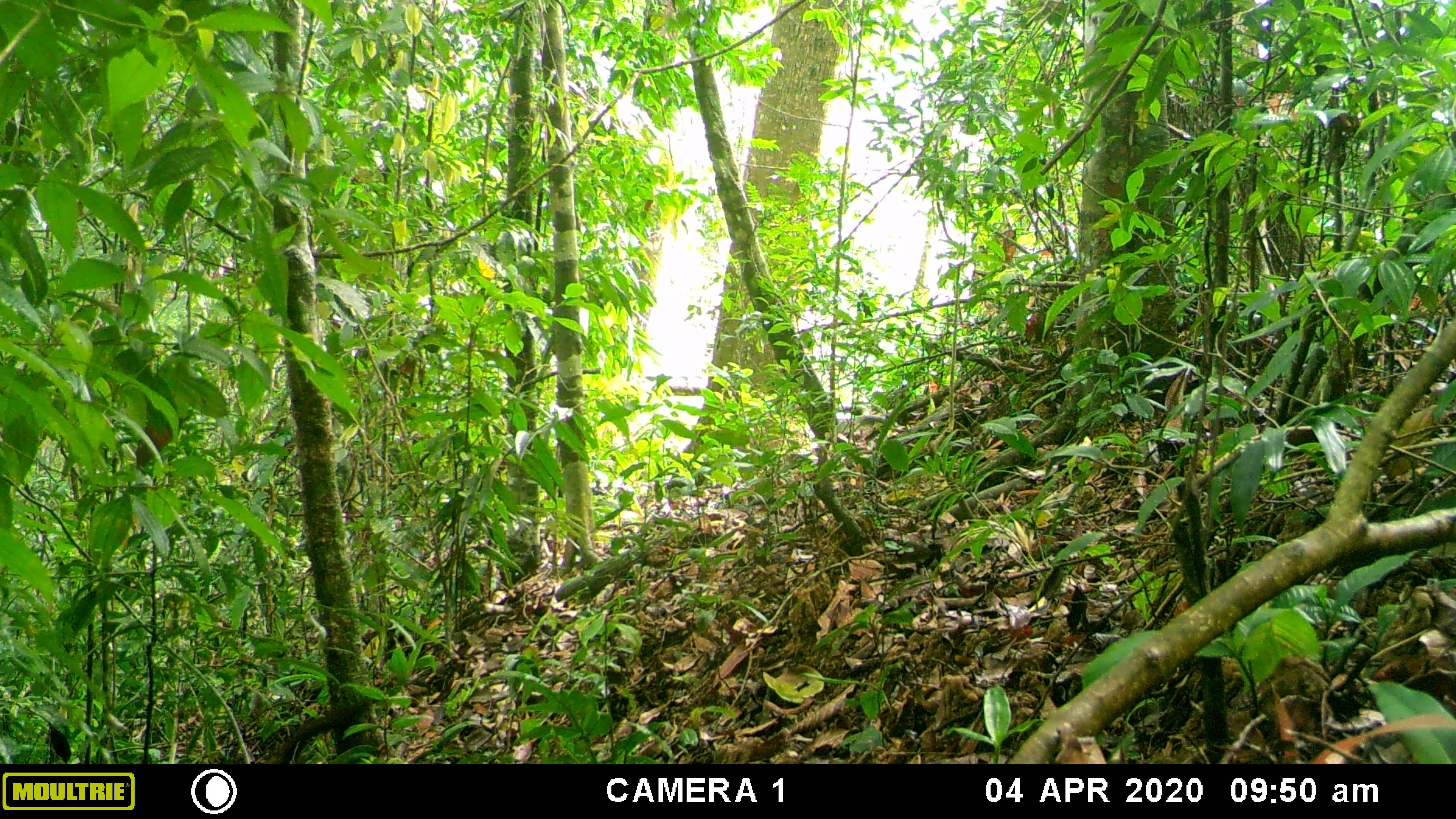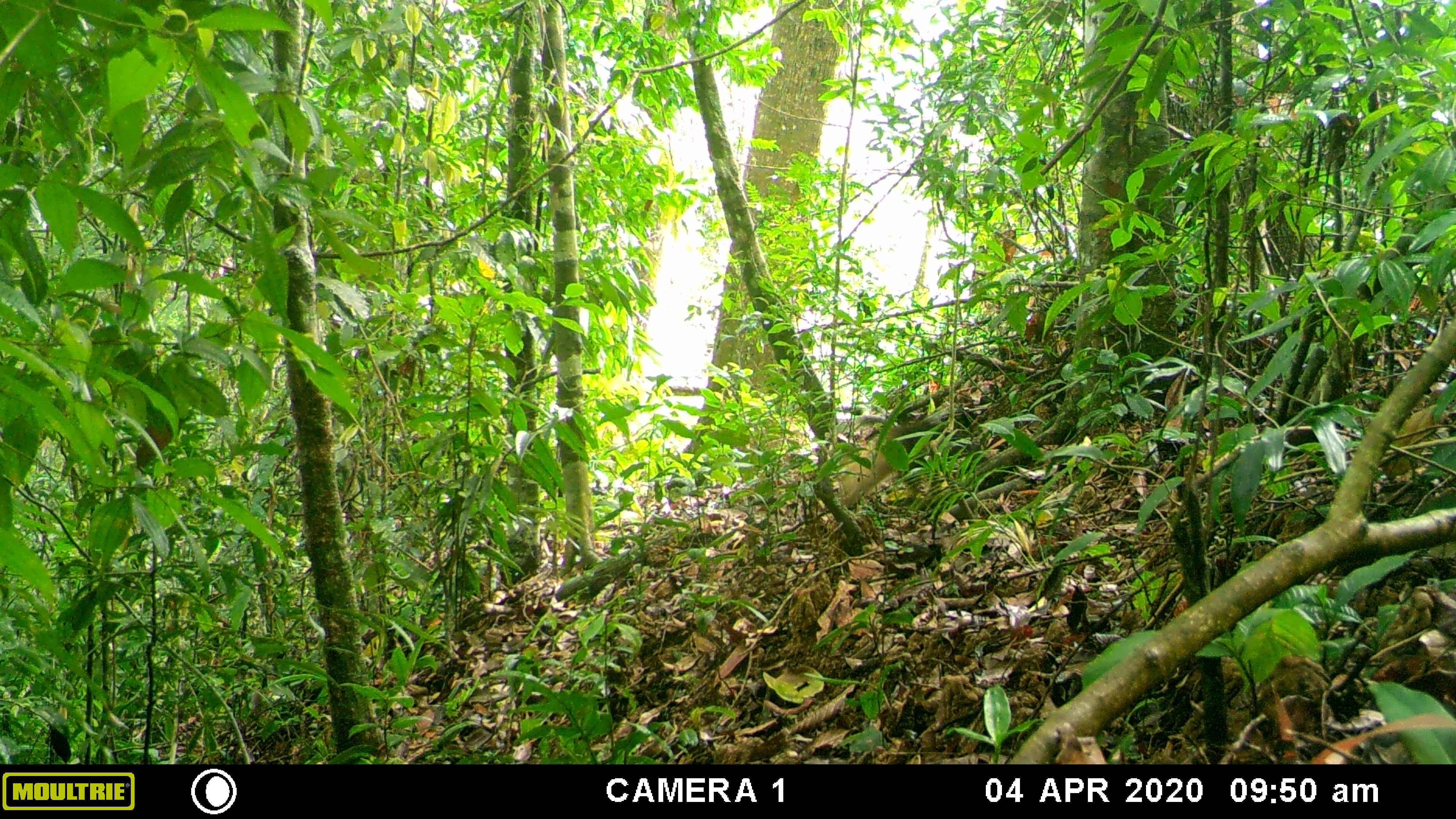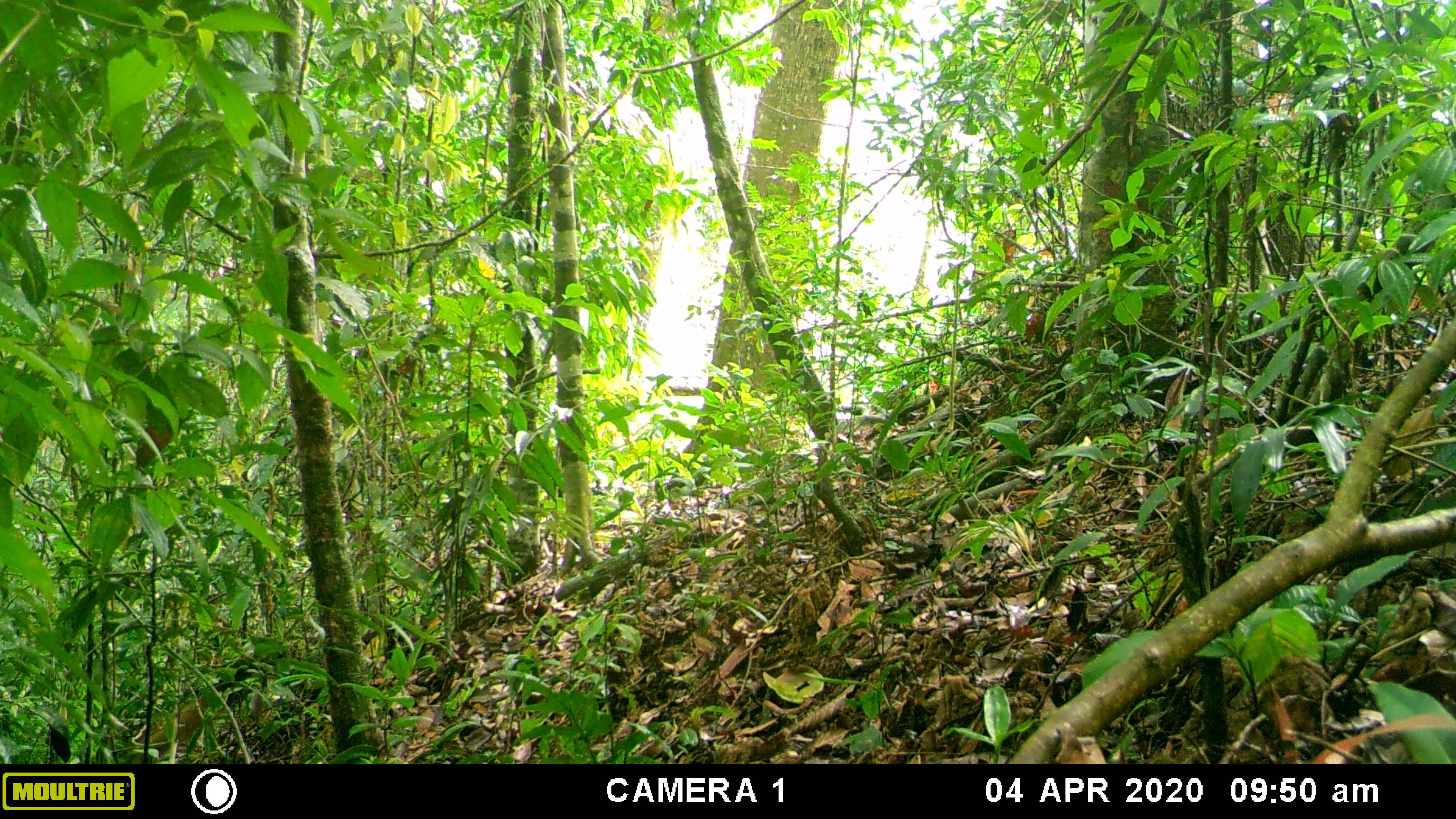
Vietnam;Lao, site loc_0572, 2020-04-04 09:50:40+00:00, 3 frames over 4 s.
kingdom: Animalia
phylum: Chordata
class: Mammalia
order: Carnivora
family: Mustelidae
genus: Martes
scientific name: Martes flavigula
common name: yellow-throated marten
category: yellow throated marten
Yellow throated marten (yellow-throated marten) (Martes flavigula). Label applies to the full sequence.